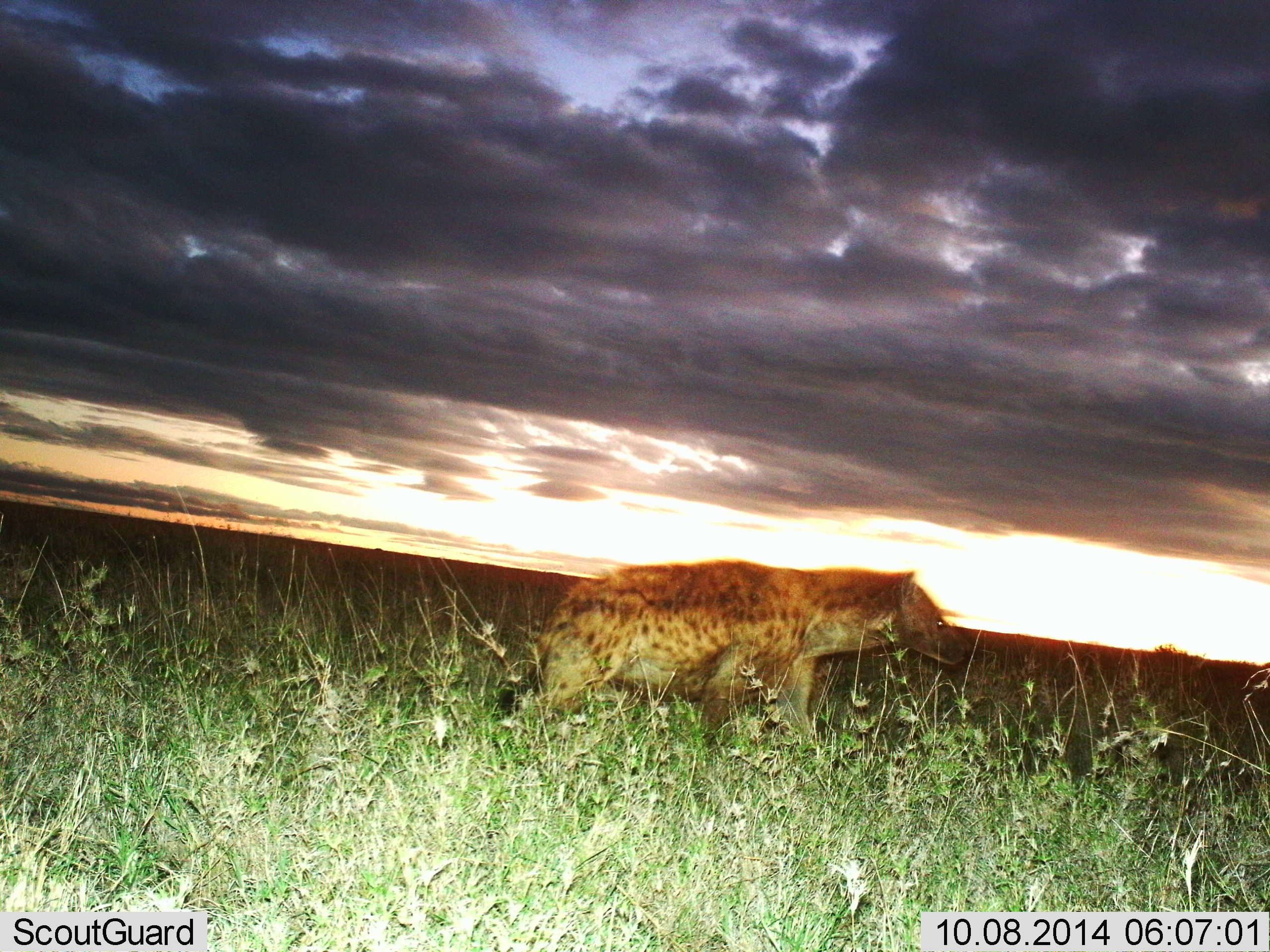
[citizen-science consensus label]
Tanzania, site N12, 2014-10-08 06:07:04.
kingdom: Animalia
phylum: Chordata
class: Mammalia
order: Carnivora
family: Hyaenidae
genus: Crocuta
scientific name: Crocuta crocuta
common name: spotted hyena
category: hyenaspotted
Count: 1.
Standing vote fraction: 9%.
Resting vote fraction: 0%.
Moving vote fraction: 91%.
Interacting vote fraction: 0%.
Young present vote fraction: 0%.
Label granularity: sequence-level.